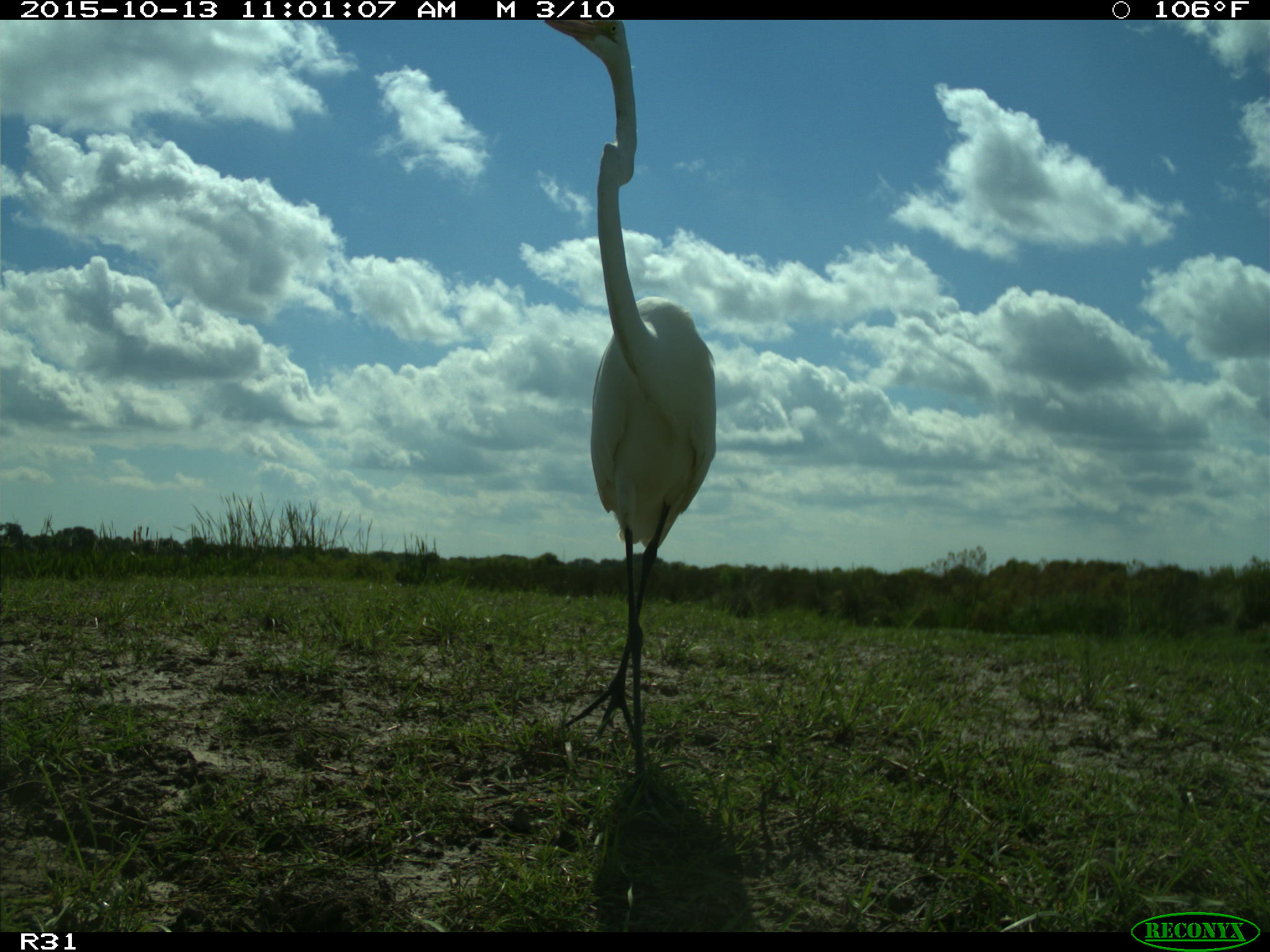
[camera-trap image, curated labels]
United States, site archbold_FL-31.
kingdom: Animalia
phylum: Chordata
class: Aves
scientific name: Aves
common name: birds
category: unidentified bird